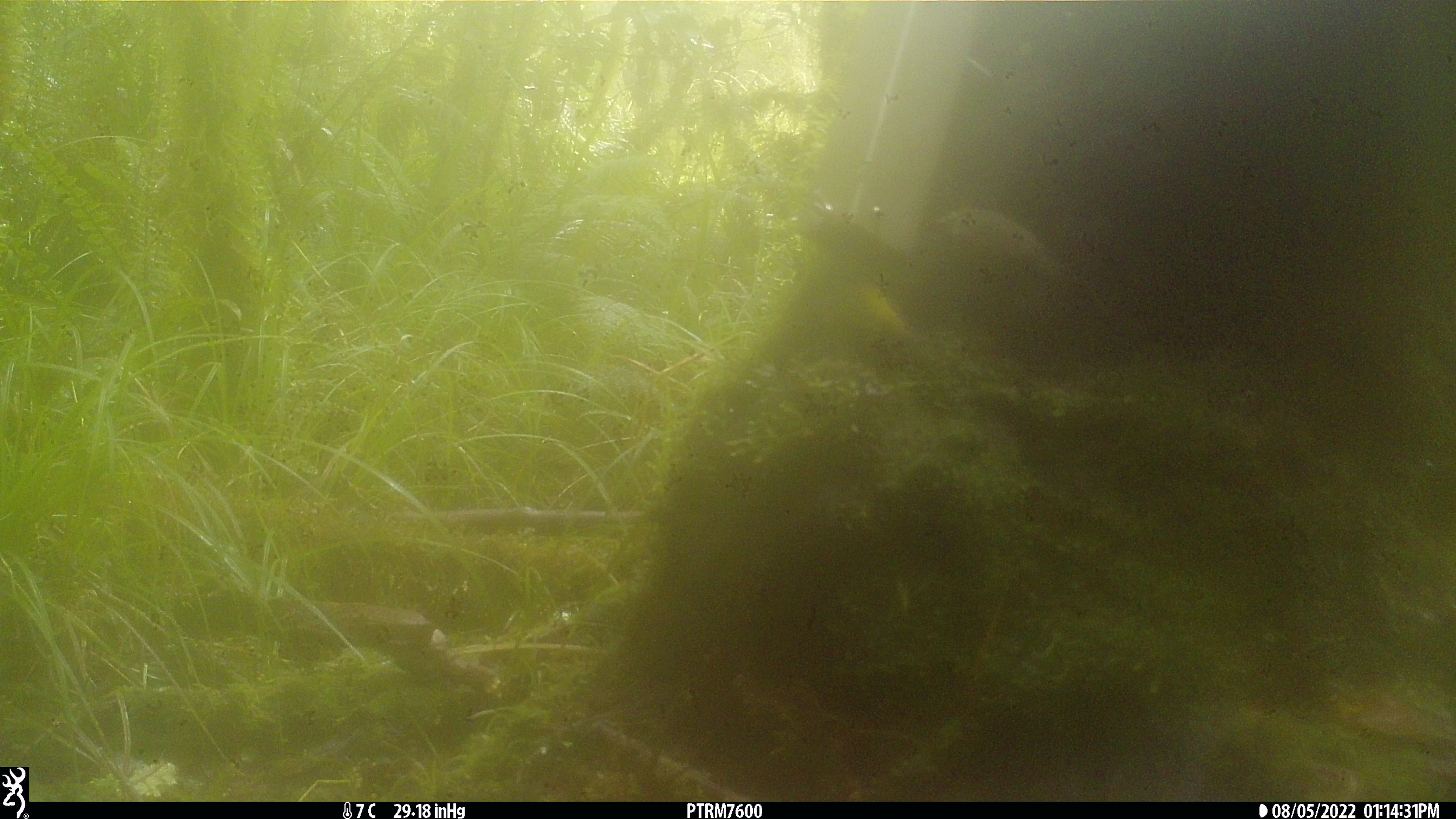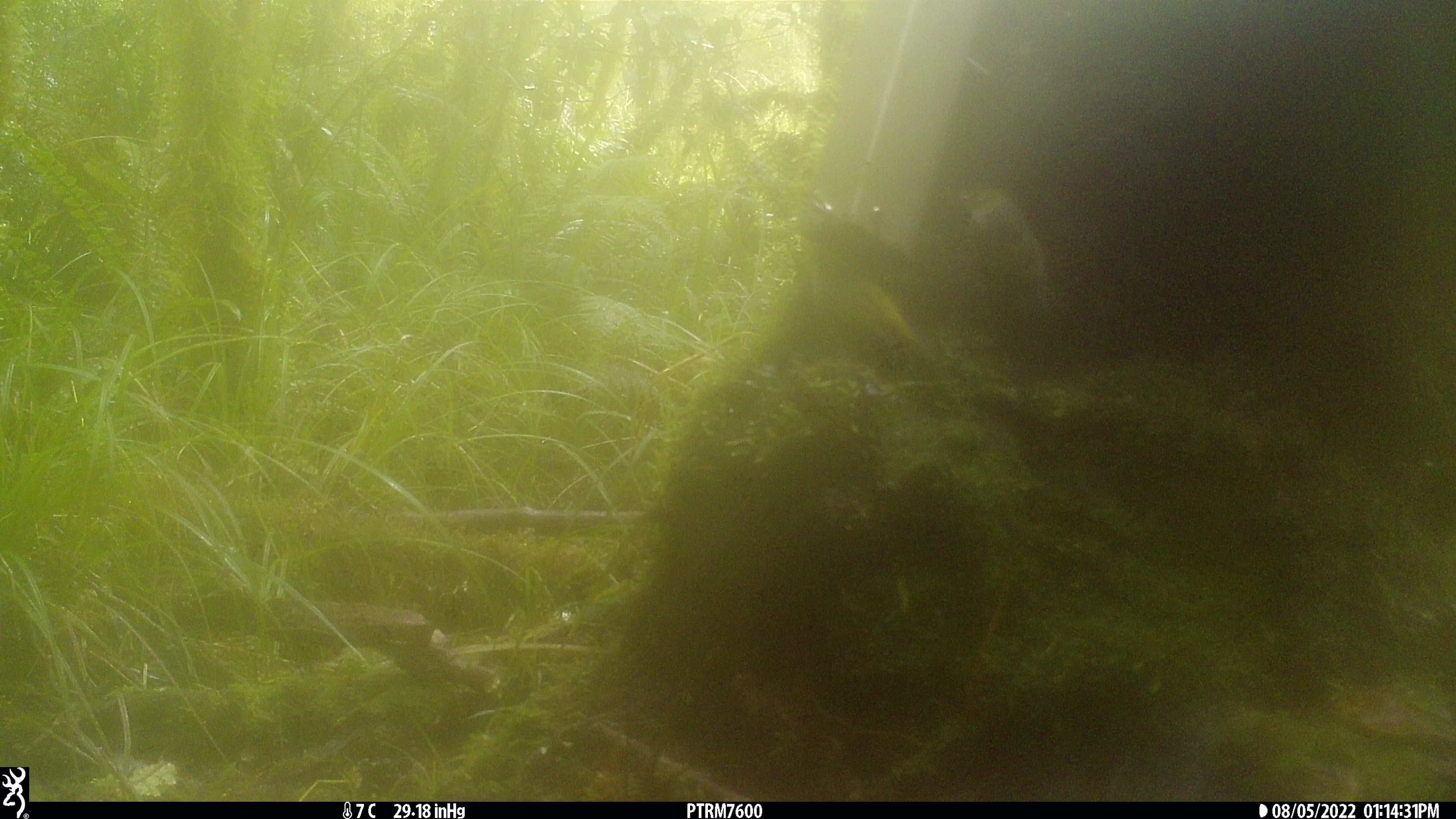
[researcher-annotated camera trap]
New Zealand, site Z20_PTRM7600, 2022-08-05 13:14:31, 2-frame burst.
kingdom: Animalia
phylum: Chordata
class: Aves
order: Passeriformes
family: Zosteropidae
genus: Zosterops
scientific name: Zosterops lateralis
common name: silvereye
Silvereye (Zosterops lateralis).